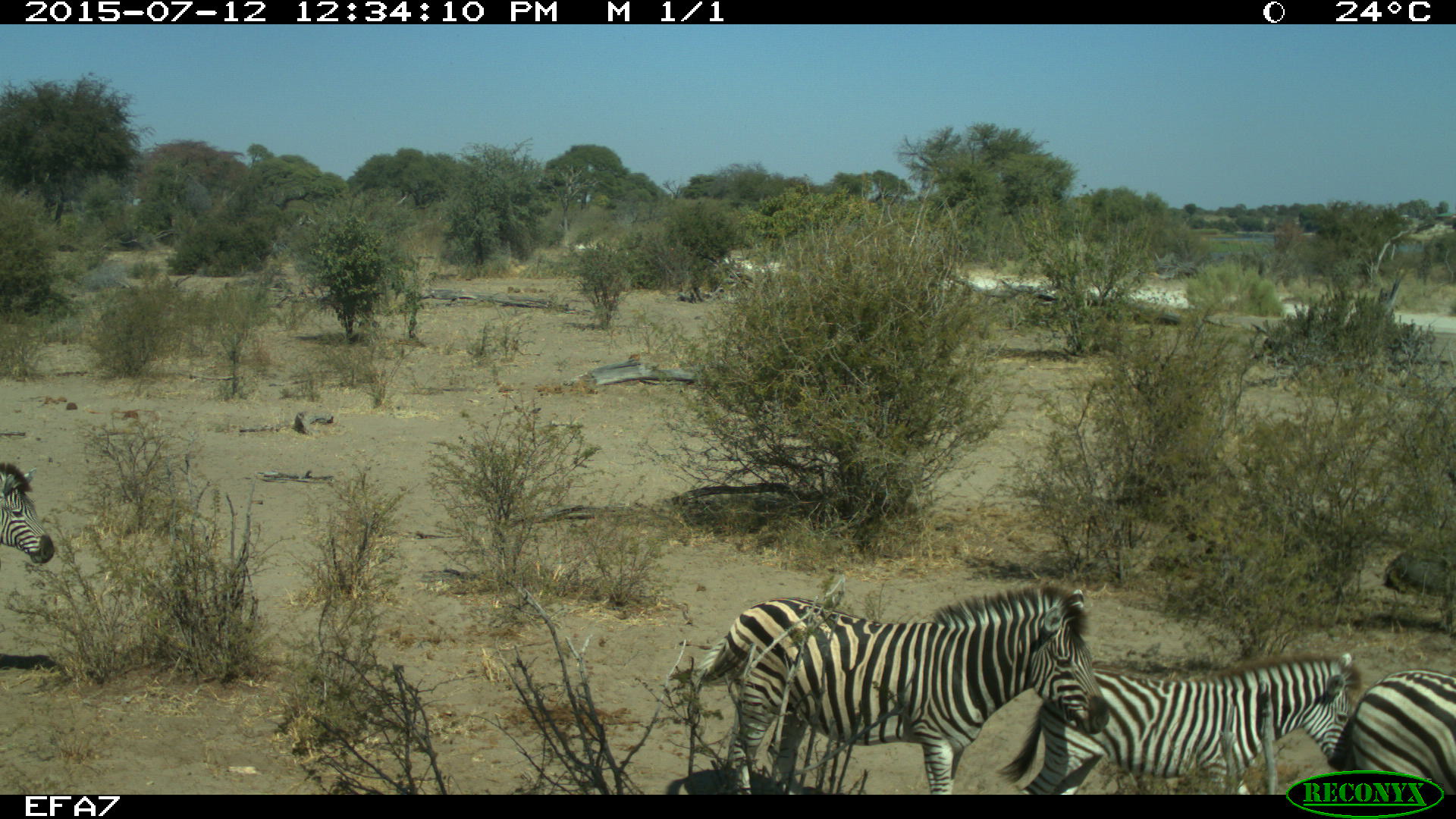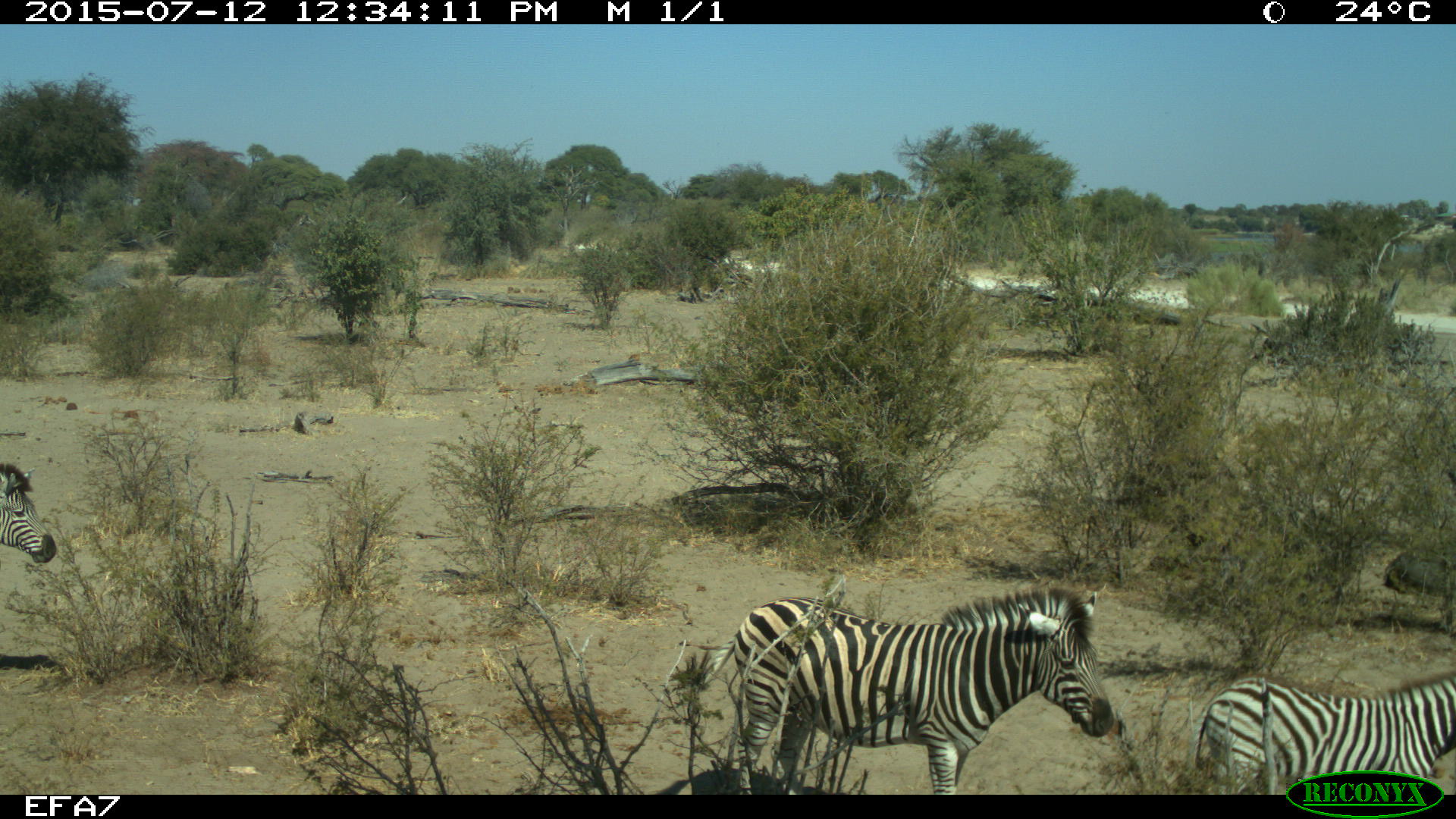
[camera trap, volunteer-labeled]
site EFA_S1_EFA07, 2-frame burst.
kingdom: Animalia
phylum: Chordata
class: Mammalia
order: Perissodactyla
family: Equidae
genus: Equus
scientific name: Equus quagga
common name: plains zebra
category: zebraplains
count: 3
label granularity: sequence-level